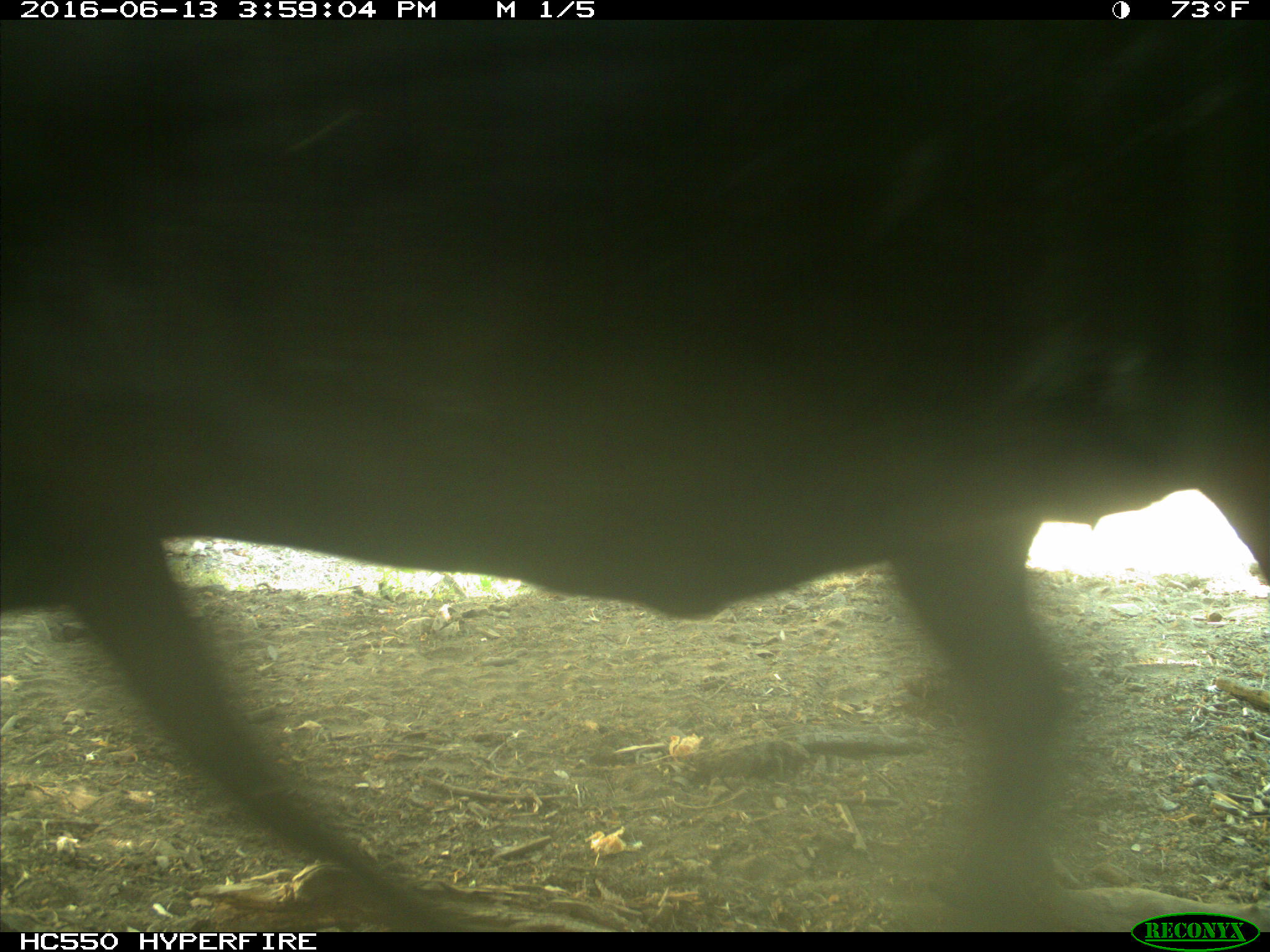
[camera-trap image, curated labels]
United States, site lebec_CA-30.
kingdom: Animalia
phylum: Chordata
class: Mammalia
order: Artiodactyla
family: Bovidae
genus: Bos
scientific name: Bos taurus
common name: domestic cow